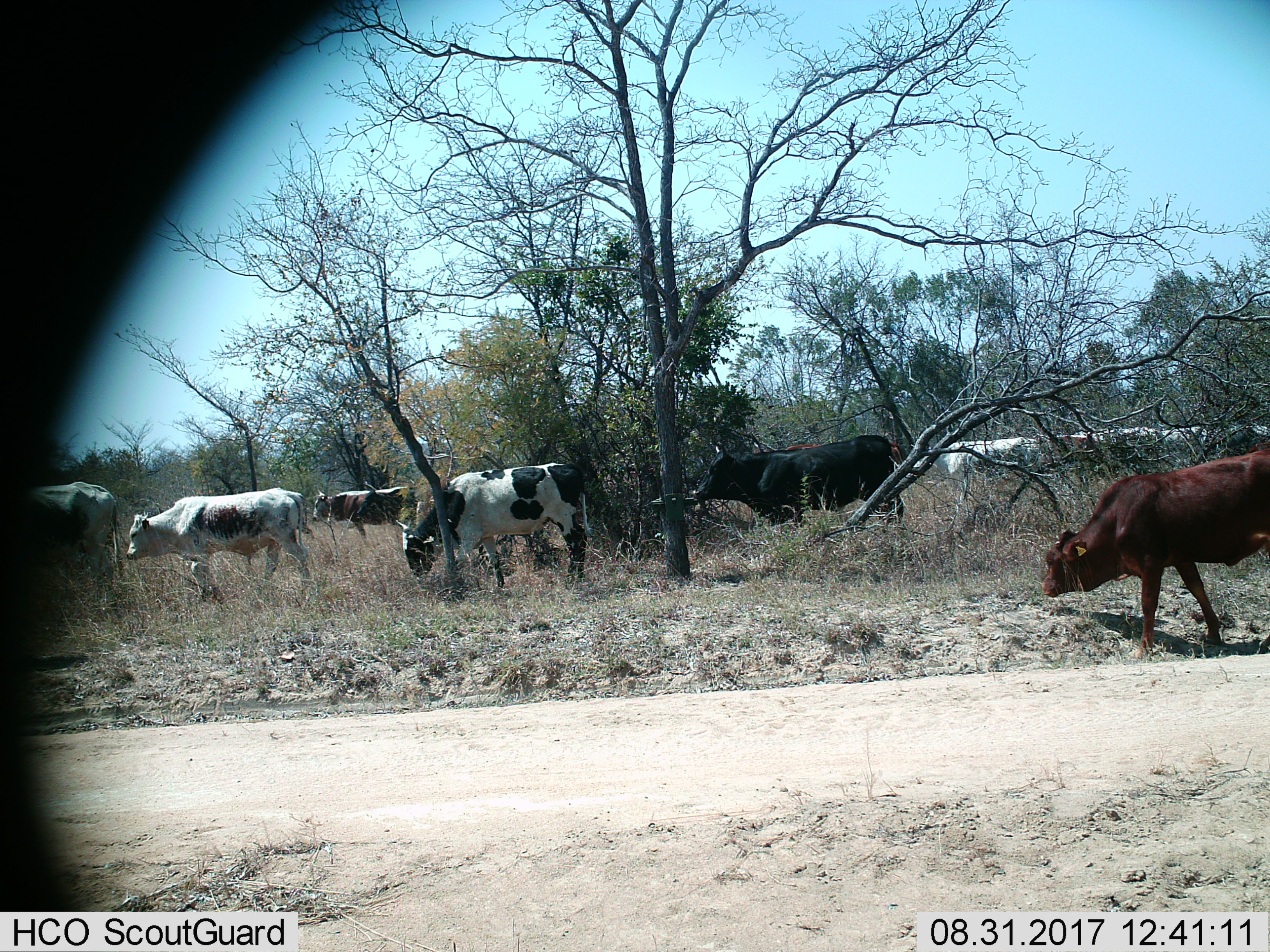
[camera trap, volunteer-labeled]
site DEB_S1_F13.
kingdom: Animalia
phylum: Chordata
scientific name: Vertebrata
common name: domestic animal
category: domesticanimal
Domesticanimal (domestic animal) (Vertebrata), count 11-50. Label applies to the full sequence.